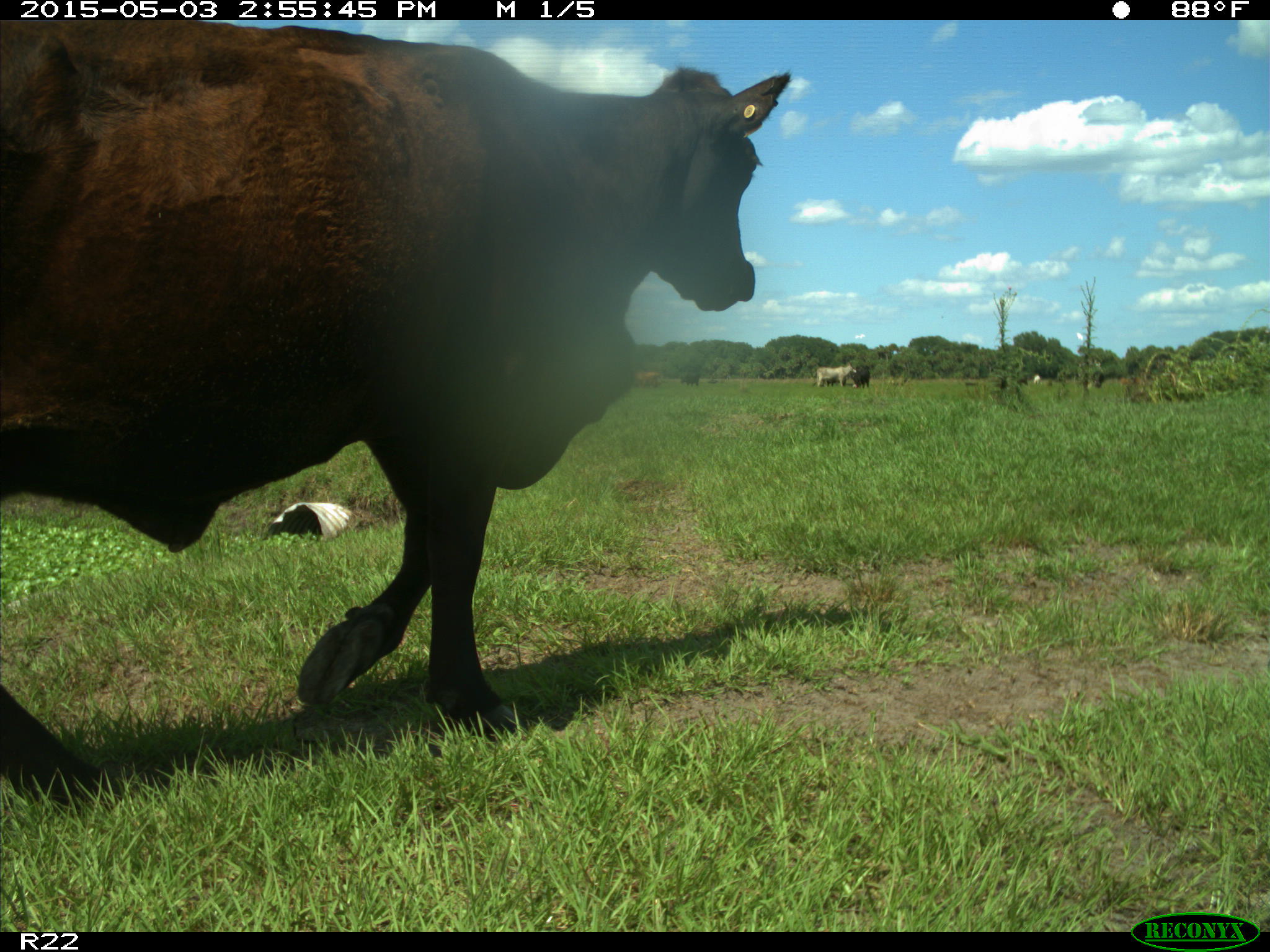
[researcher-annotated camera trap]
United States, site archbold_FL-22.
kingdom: Animalia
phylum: Chordata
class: Mammalia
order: Artiodactyla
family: Bovidae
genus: Bos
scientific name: Bos taurus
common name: domestic cow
Bos taurus (domestic cow).